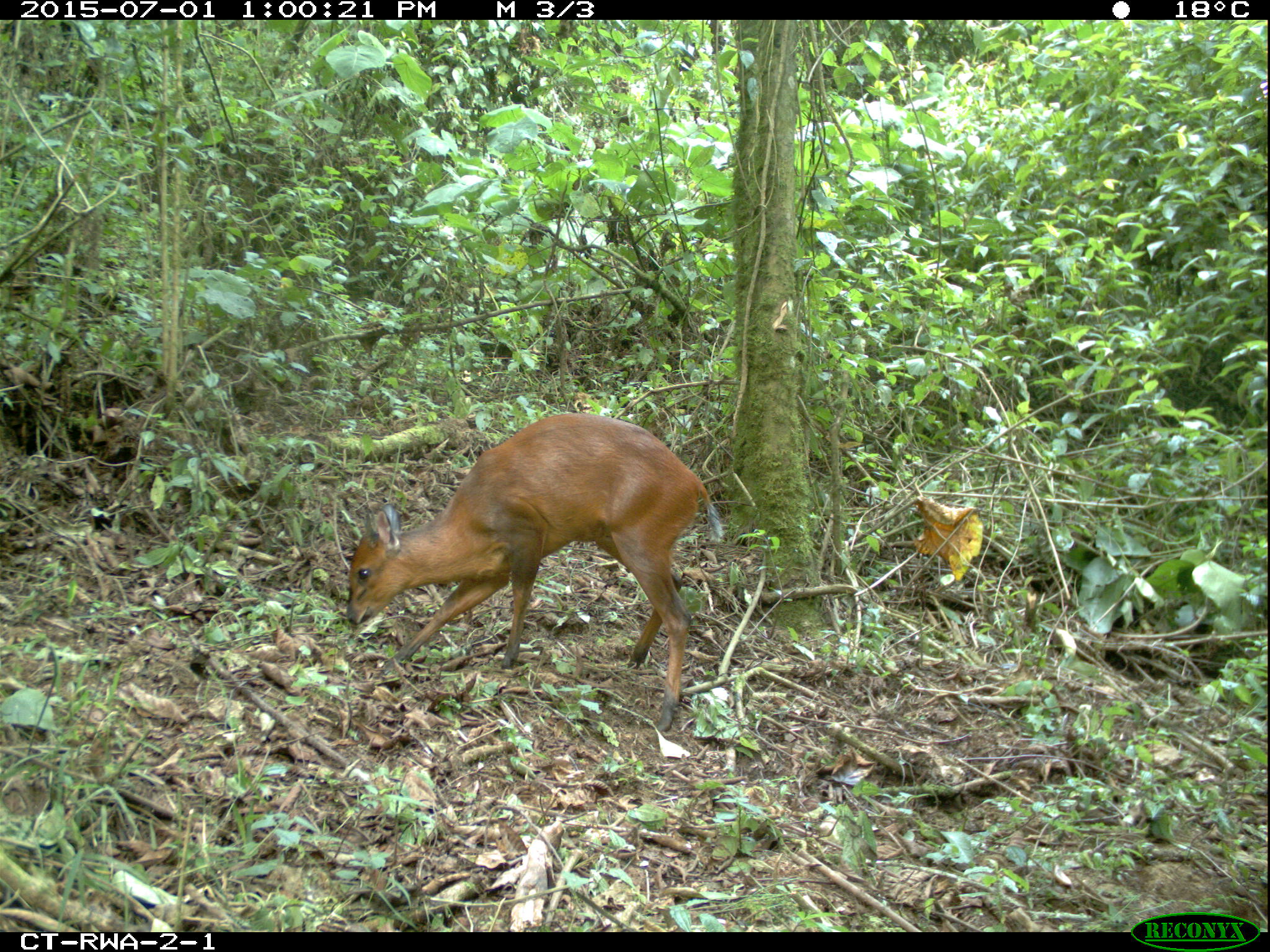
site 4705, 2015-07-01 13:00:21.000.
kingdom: Animalia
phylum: Chordata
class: Mammalia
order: Artiodactyla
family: Bovidae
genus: Cephalophus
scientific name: Cephalophus nigrifrons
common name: black-fronted duiker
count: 1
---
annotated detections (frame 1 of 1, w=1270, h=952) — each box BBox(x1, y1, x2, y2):
cephalophus nigrifrons: BBox(345, 410, 725, 733)